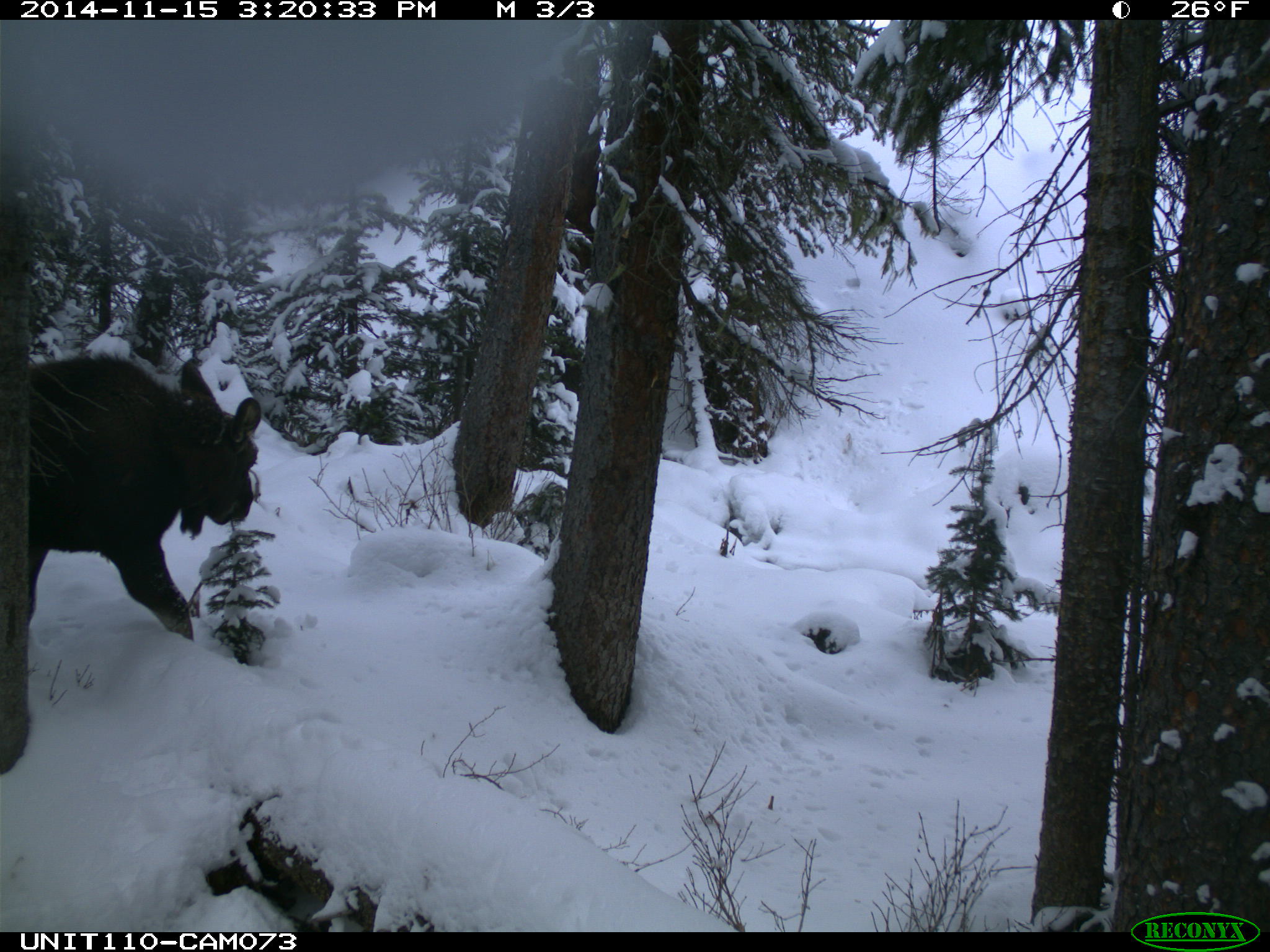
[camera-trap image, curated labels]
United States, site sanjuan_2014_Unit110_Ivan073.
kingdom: Animalia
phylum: Chordata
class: Mammalia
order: Artiodactyla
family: Cervidae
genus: Alces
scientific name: Alces alces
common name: moose